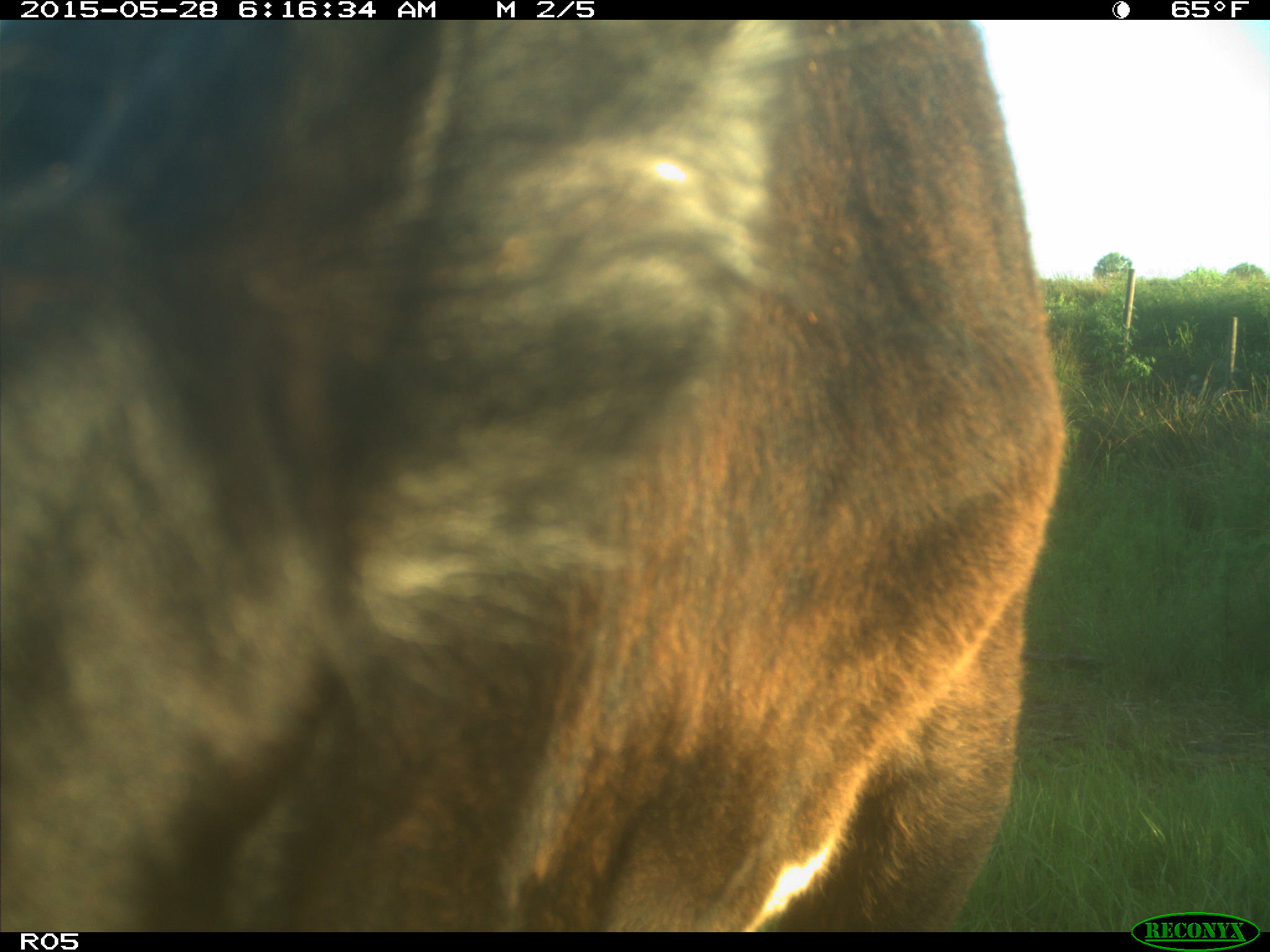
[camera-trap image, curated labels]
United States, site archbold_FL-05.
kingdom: Animalia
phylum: Chordata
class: Mammalia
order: Artiodactyla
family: Bovidae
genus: Bos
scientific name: Bos taurus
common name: domestic cow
Bos taurus (domestic cow).